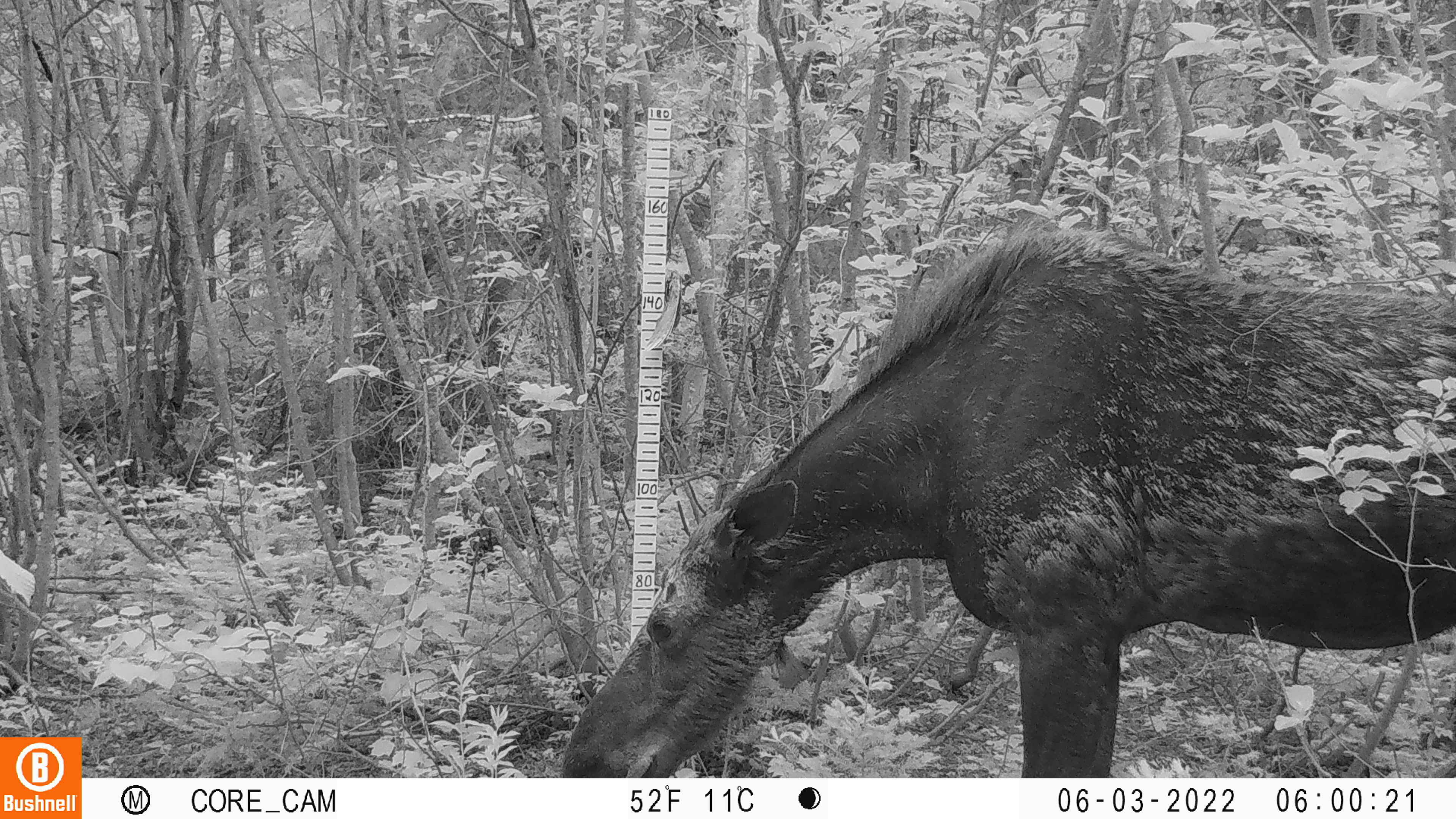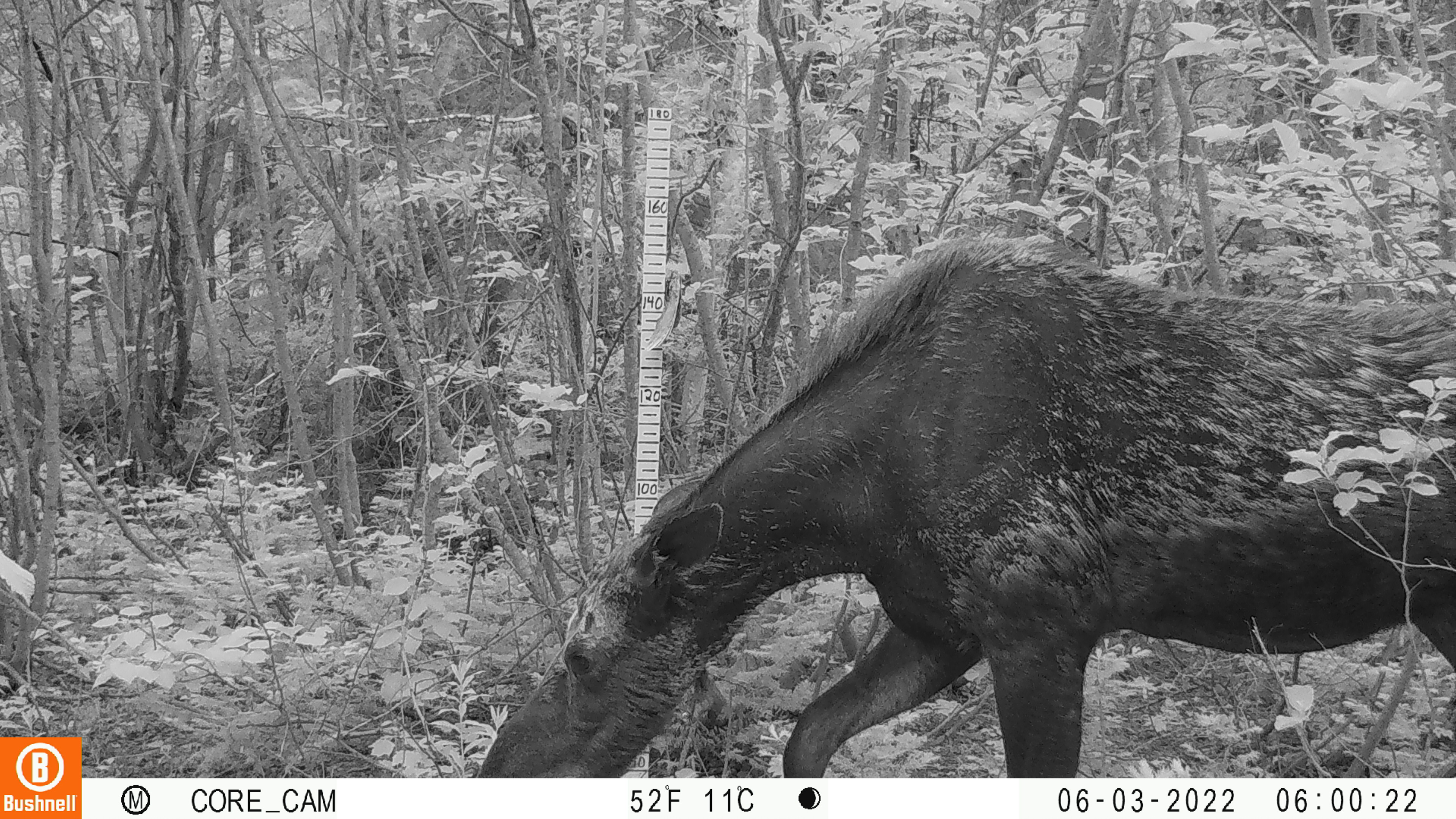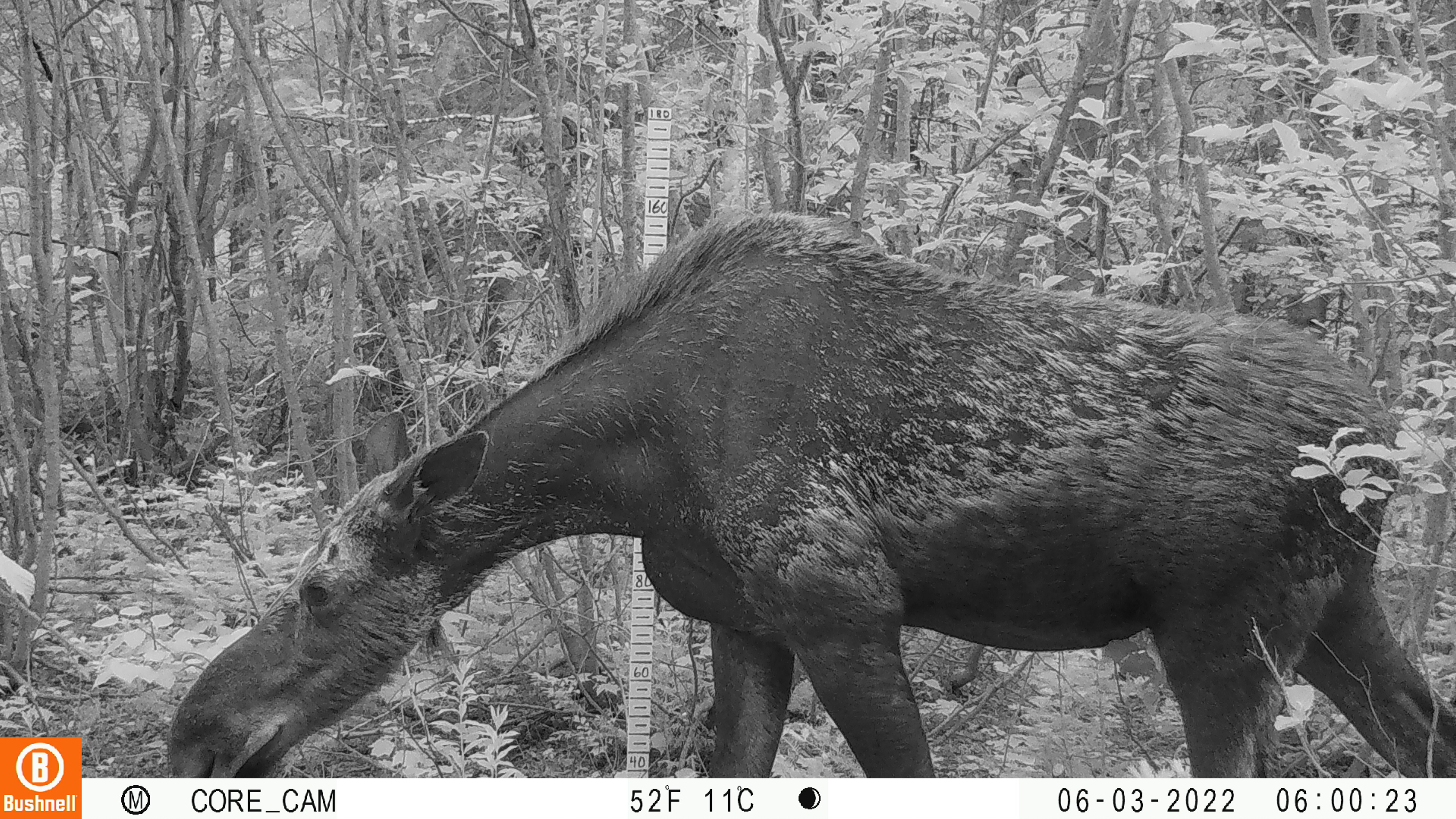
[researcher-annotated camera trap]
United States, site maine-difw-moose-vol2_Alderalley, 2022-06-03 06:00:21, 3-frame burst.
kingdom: Animalia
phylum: Chordata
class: Mammalia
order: Artiodactyla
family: Cervidae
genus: Alces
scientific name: Alces alces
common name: moose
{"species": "moose (Alces alces)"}